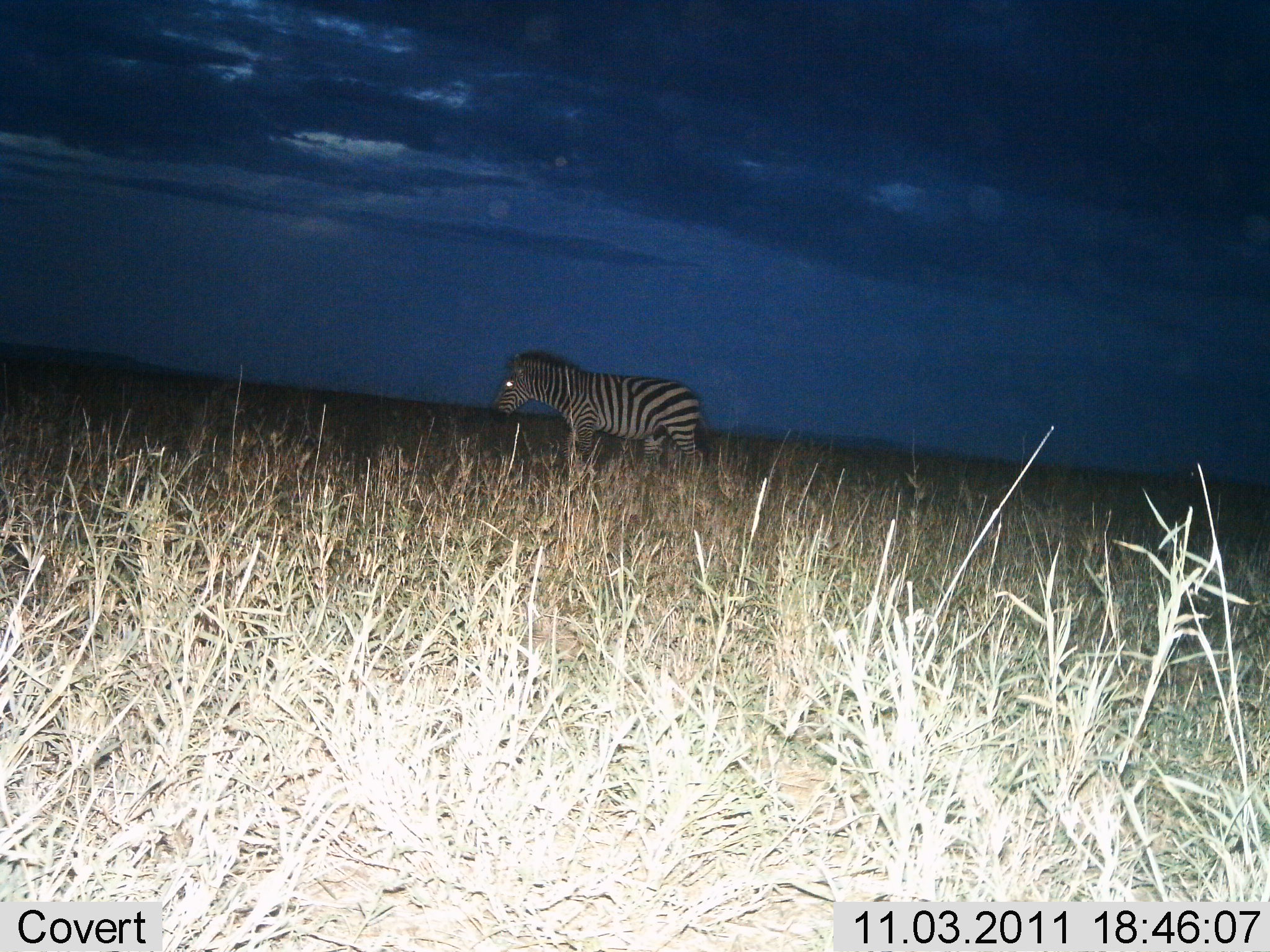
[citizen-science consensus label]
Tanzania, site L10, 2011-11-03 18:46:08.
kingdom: Animalia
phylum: Chordata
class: Mammalia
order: Perissodactyla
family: Equidae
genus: Equus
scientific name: Equus quagga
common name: plains zebra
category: zebra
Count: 1.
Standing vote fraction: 64%.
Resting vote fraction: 0%.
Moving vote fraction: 43%.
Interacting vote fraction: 0%.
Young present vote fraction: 0%.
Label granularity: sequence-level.